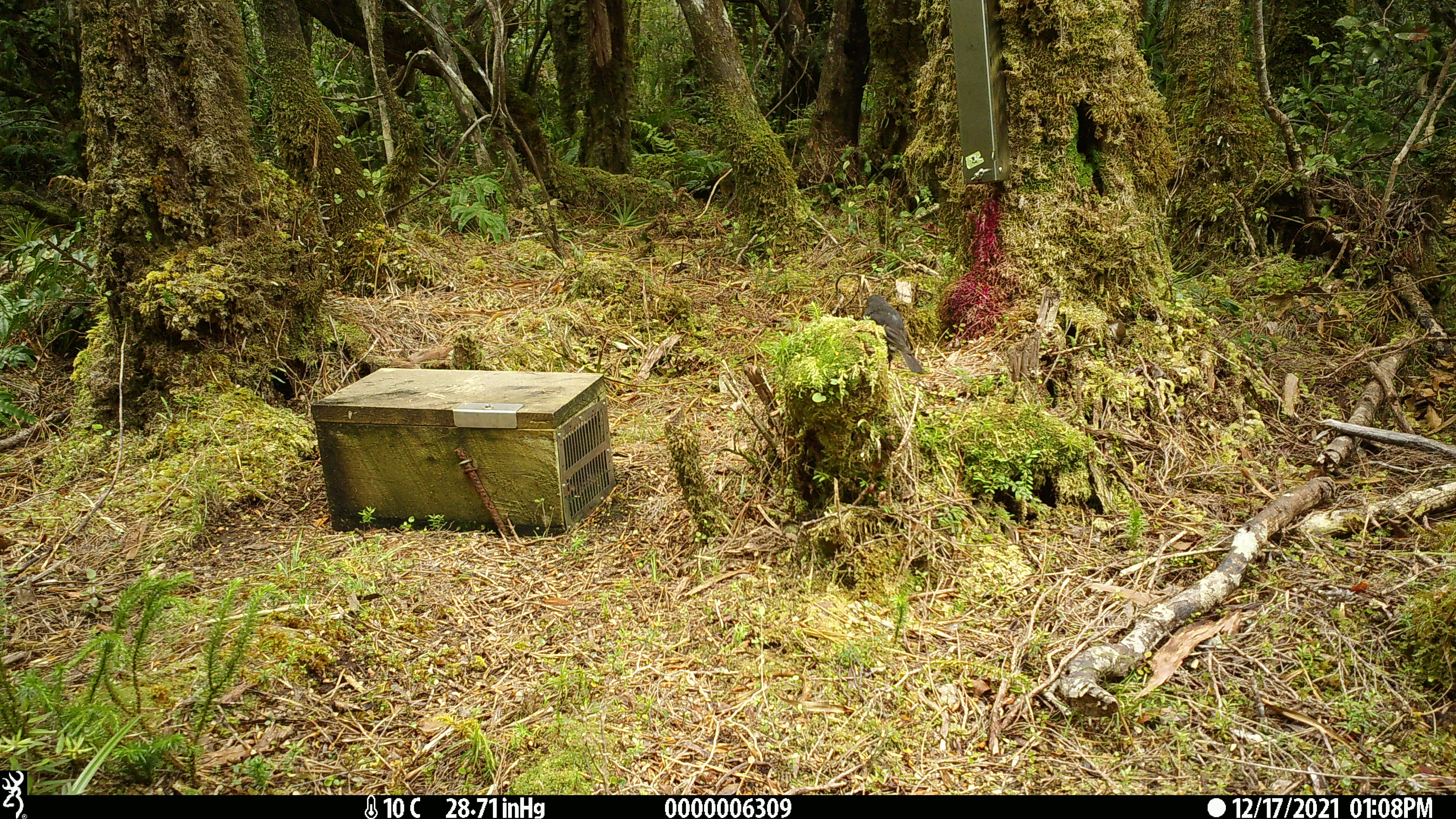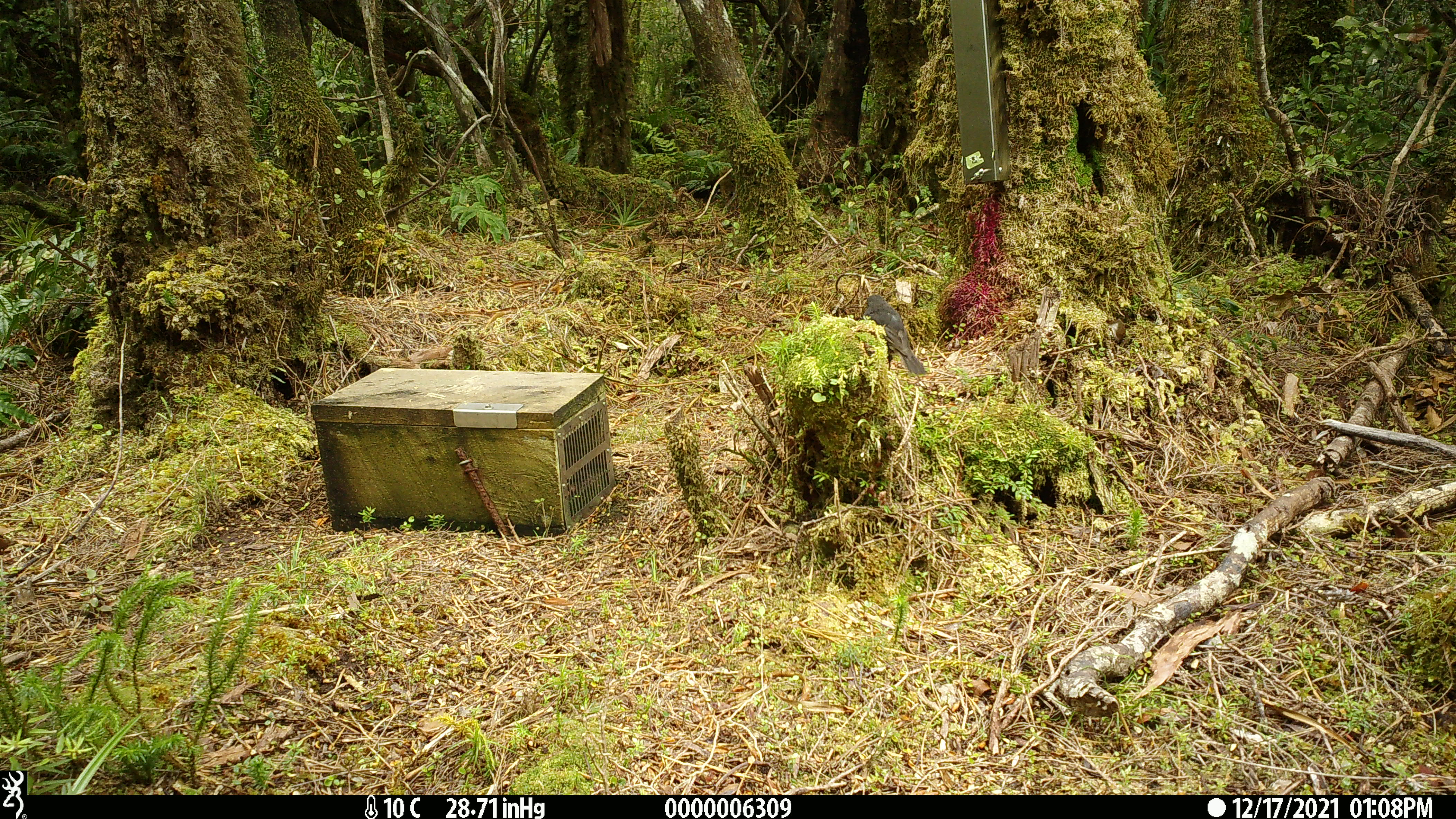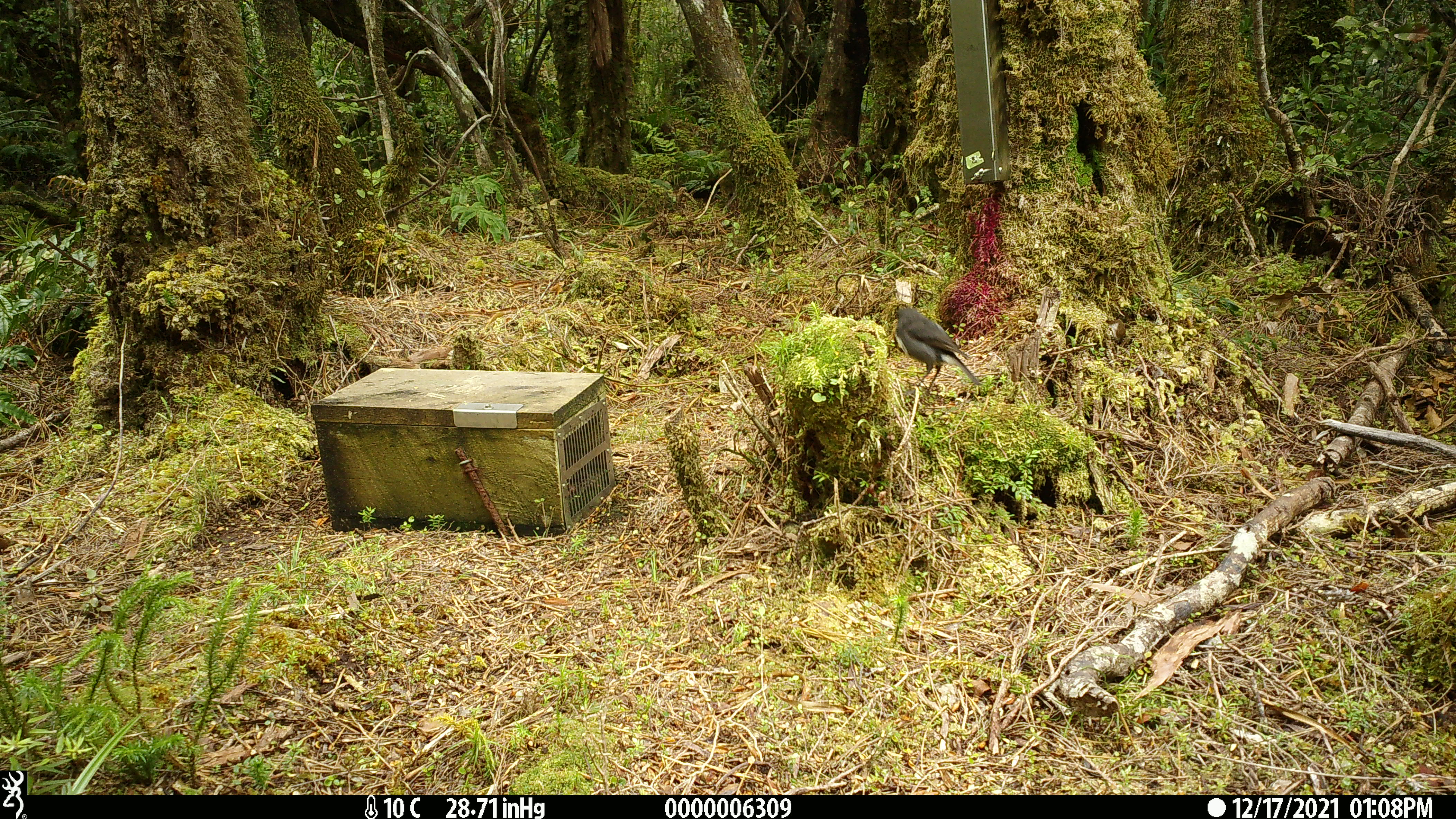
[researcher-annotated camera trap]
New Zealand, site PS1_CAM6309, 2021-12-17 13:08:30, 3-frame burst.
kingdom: Animalia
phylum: Chordata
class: Aves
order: Passeriformes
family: Petroicidae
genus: Petroica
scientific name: Petroica australis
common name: new zealand robin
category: robin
Robin (new zealand robin) (Petroica australis).